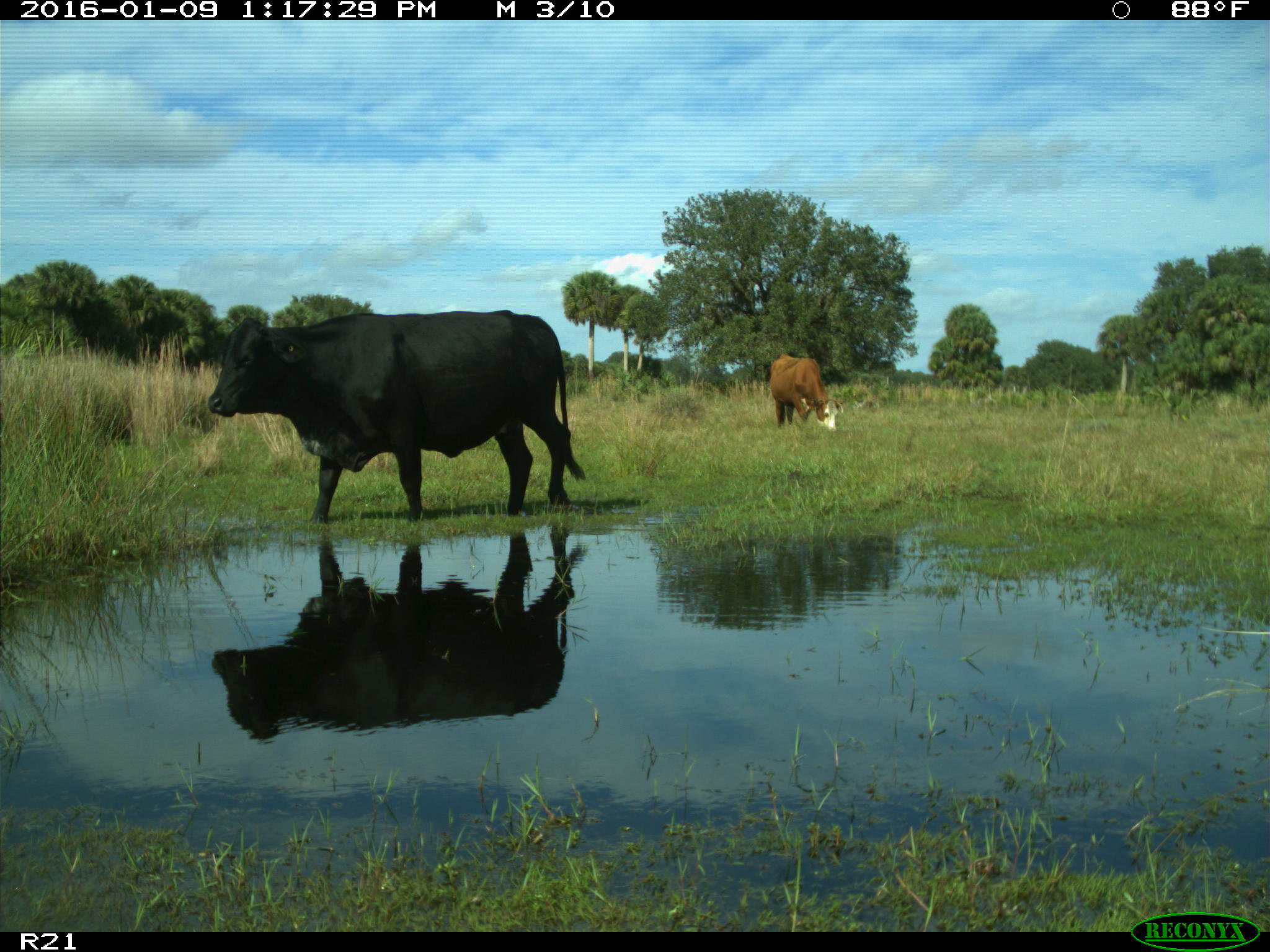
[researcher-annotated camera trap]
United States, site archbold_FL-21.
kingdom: Animalia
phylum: Chordata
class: Mammalia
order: Artiodactyla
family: Bovidae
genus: Bos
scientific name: Bos taurus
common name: domestic cow